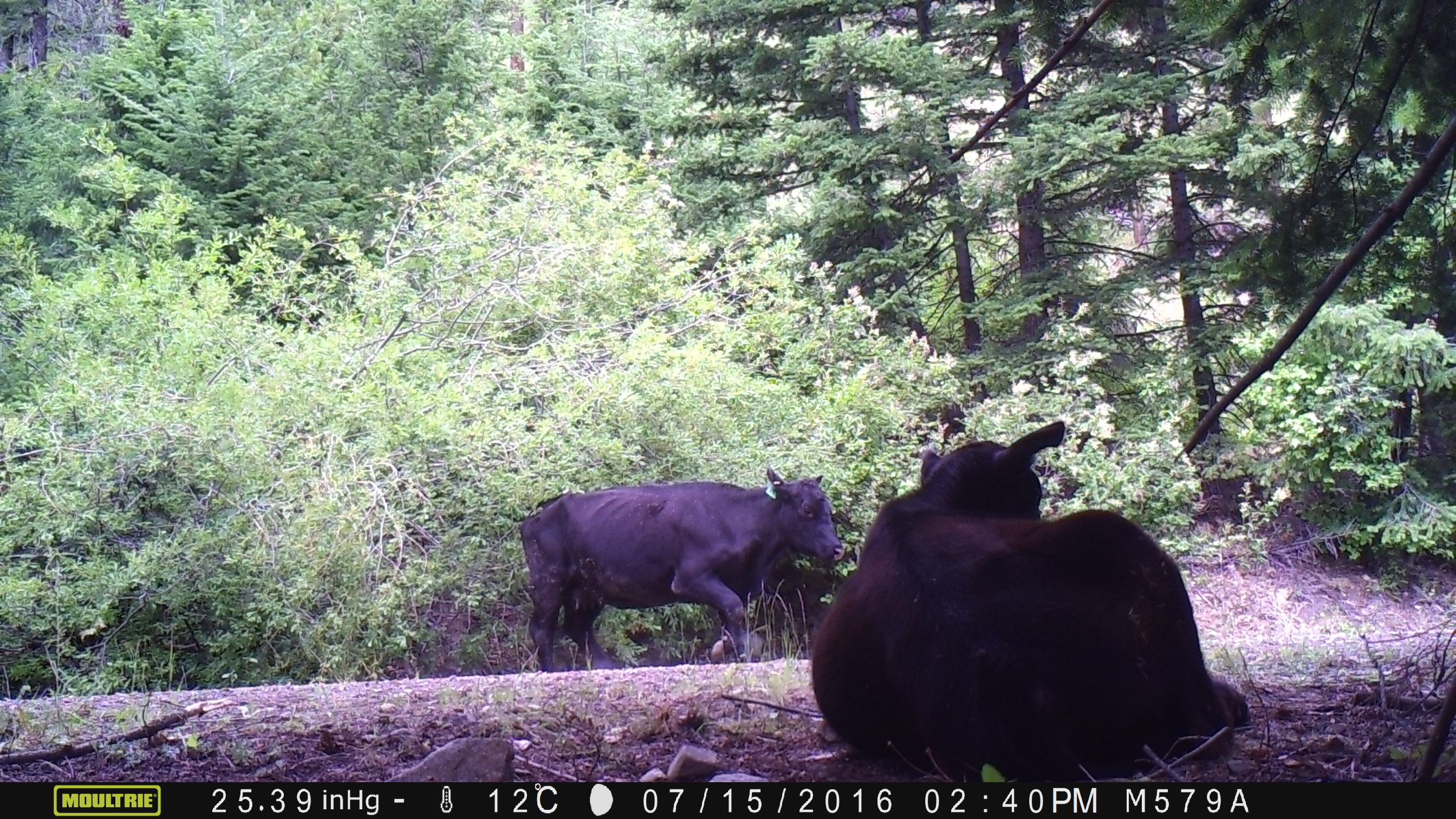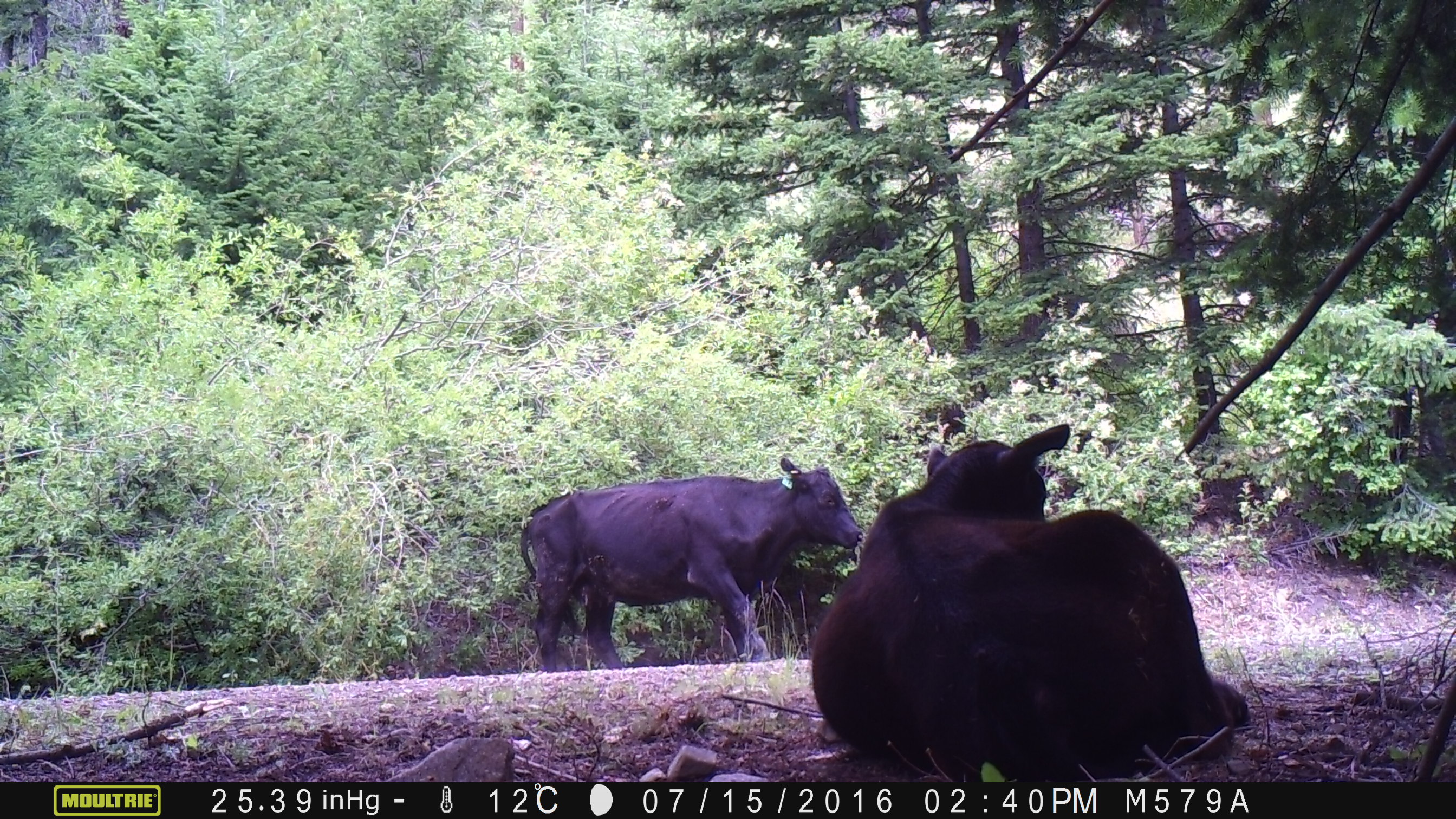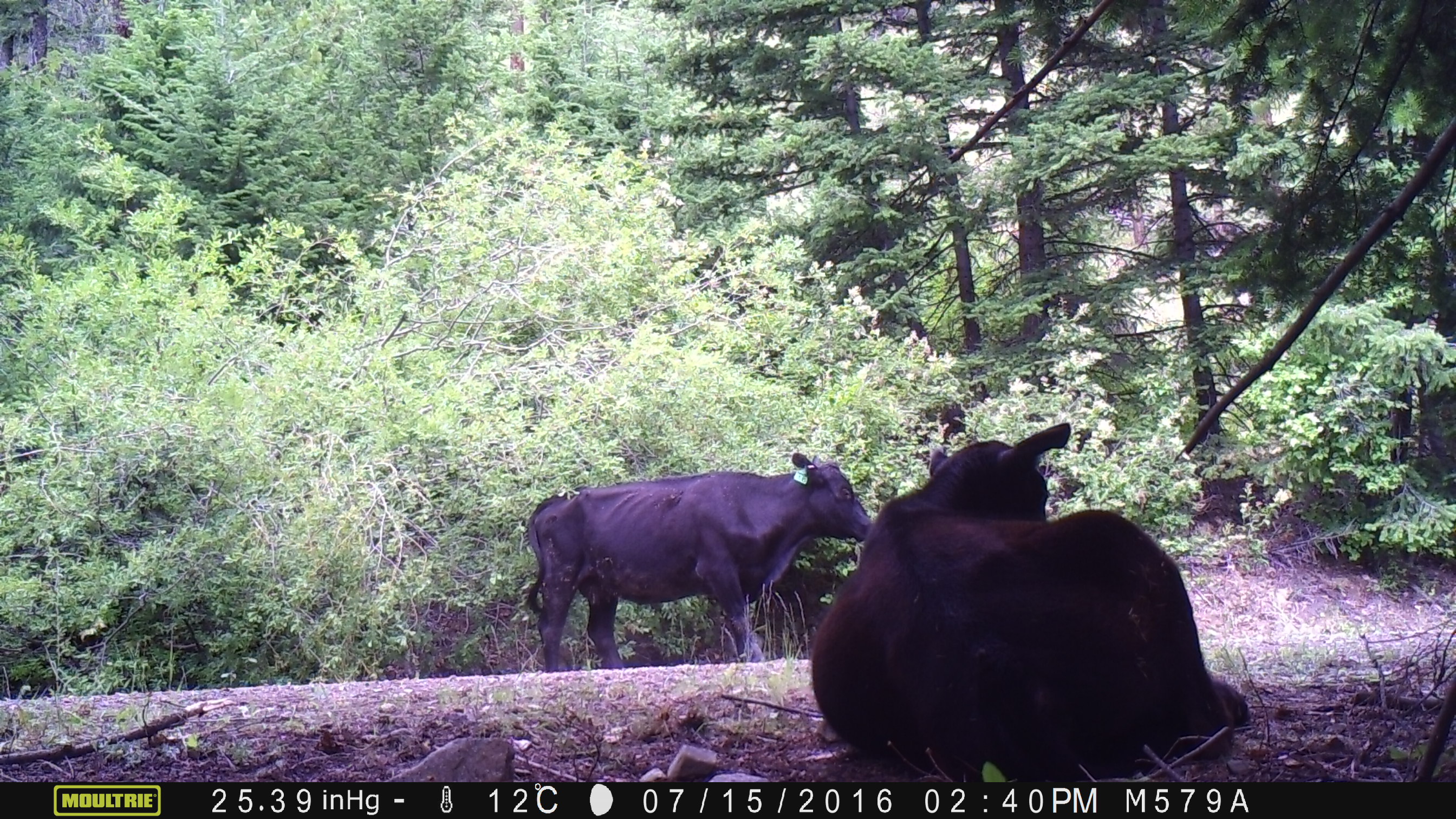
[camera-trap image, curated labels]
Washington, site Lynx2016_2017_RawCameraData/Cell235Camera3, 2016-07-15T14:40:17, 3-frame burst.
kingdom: Animalia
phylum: Chordata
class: Mammalia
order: Artiodactyla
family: Bovidae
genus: Bos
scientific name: Bos taurus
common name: domestic cattle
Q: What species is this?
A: Domestic cattle (Bos taurus).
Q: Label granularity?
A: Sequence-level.